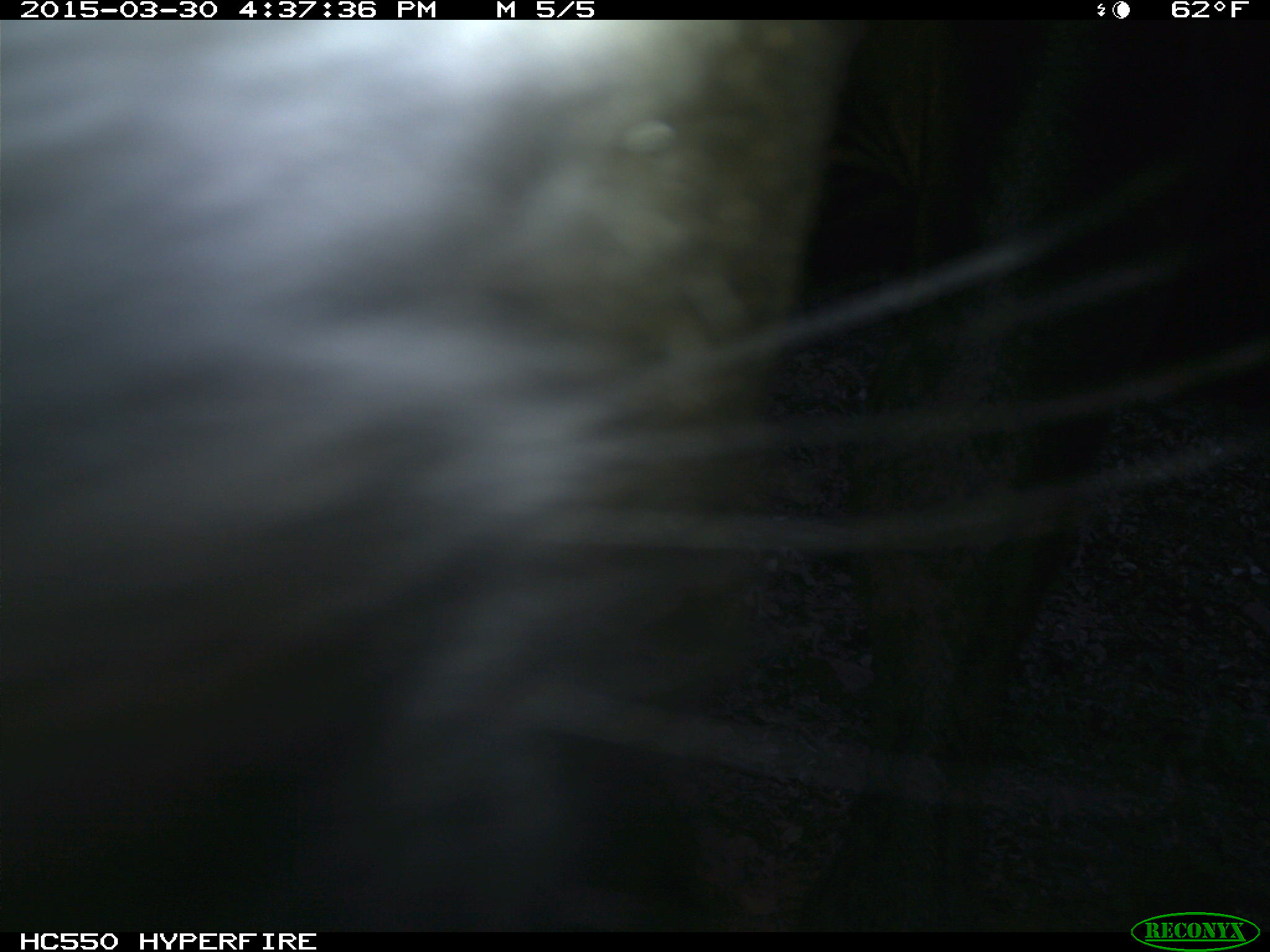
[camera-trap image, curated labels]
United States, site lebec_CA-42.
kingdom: Animalia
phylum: Chordata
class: Mammalia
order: Artiodactyla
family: Bovidae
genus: Bos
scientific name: Bos taurus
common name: domestic cow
Bos taurus (domestic cow).